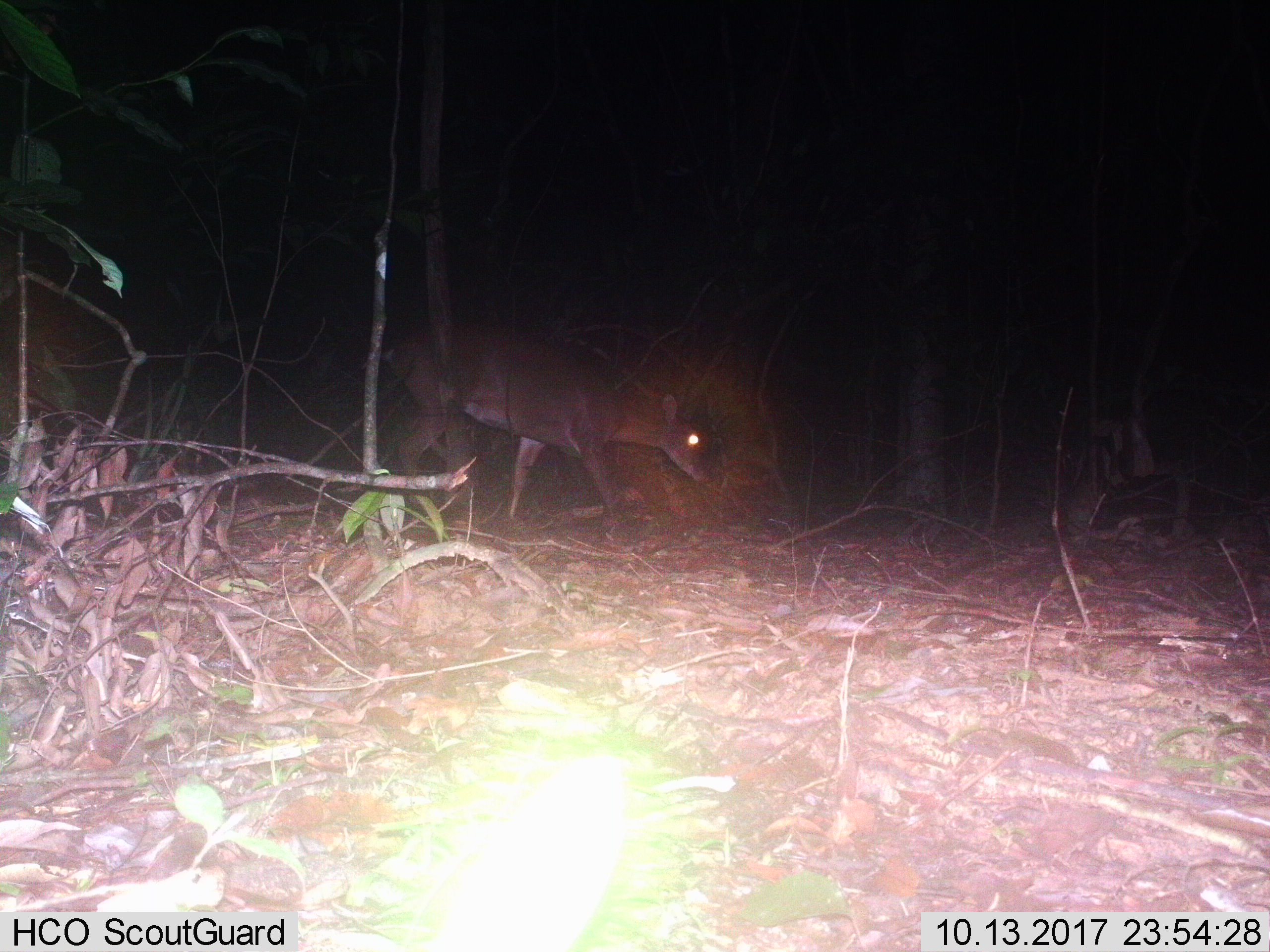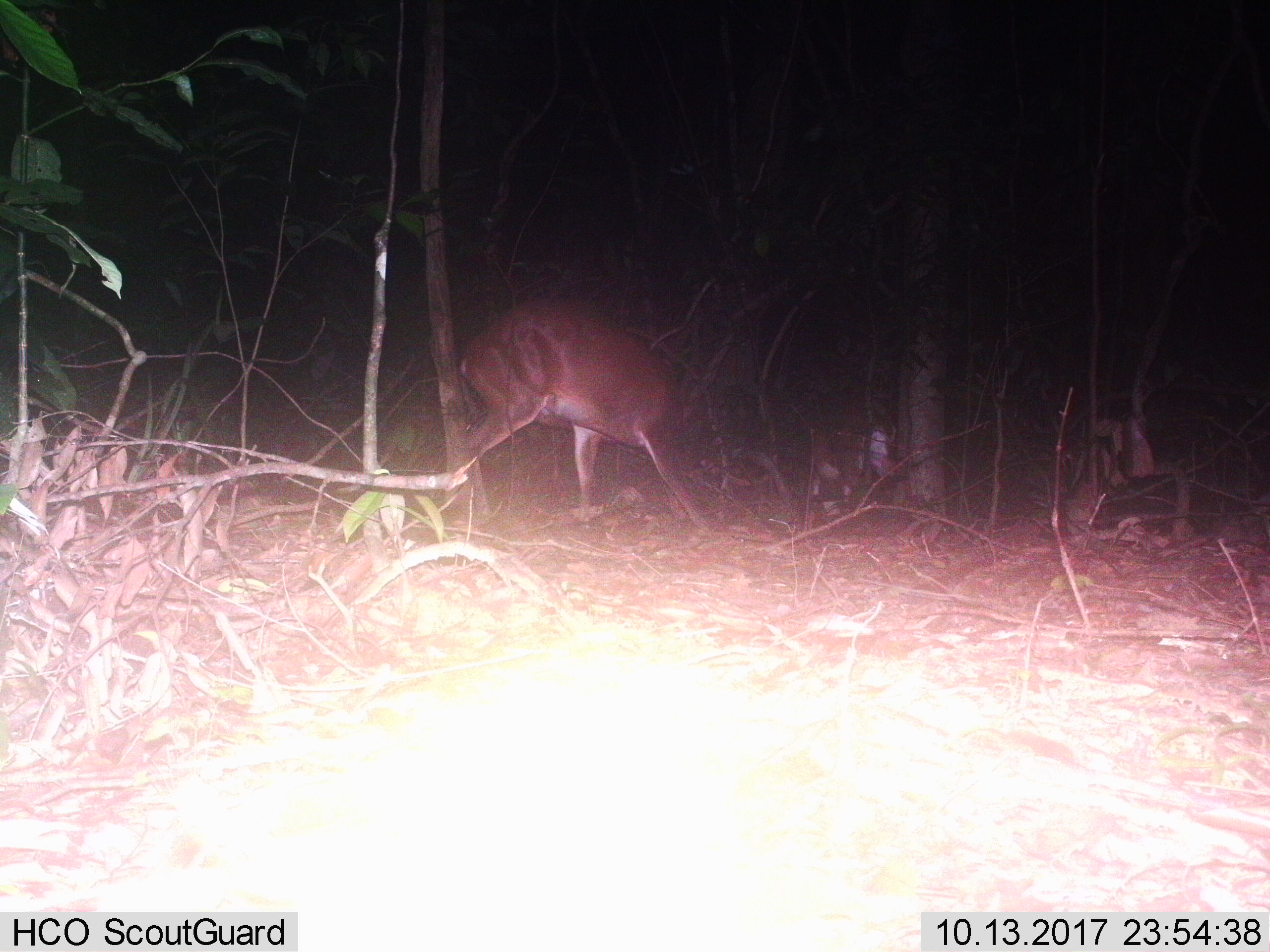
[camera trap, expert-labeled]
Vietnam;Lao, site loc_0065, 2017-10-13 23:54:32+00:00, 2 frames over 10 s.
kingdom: Animalia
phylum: Chordata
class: Mammalia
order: Artiodactyla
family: Cervidae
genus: Muntiacus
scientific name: Muntiacus vuquangensis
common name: large-antlered muntjac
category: large antlered muntjac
Large antlered muntjac (large-antlered muntjac) (Muntiacus vuquangensis). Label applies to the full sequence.